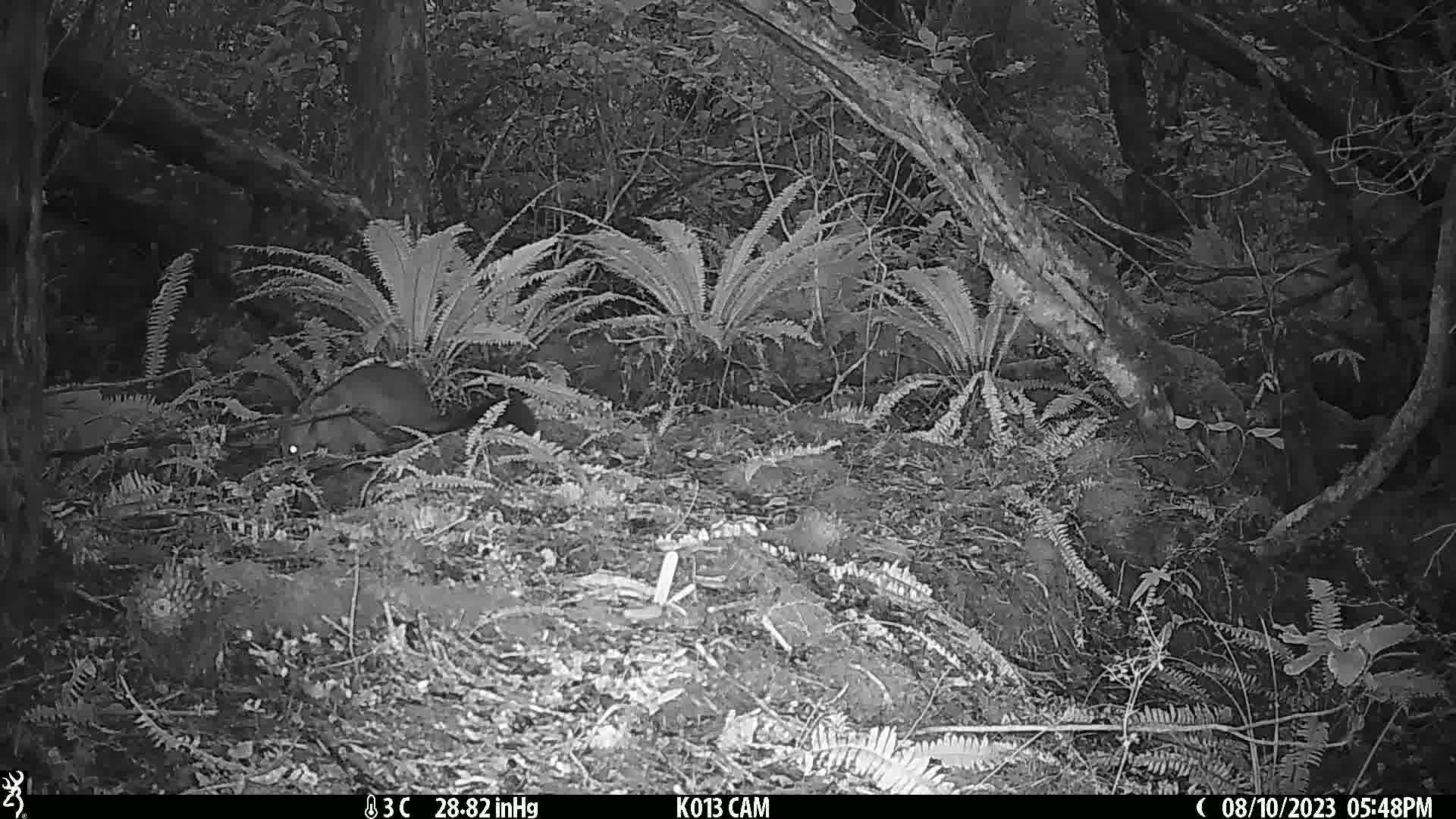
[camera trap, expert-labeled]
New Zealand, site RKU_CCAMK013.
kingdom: Animalia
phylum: Chordata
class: Mammalia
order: Diprotodontia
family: Phalangeridae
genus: Trichosurus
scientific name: Trichosurus vulpecula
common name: common brushtail possum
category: possum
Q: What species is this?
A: Possum (common brushtail possum) (Trichosurus vulpecula).